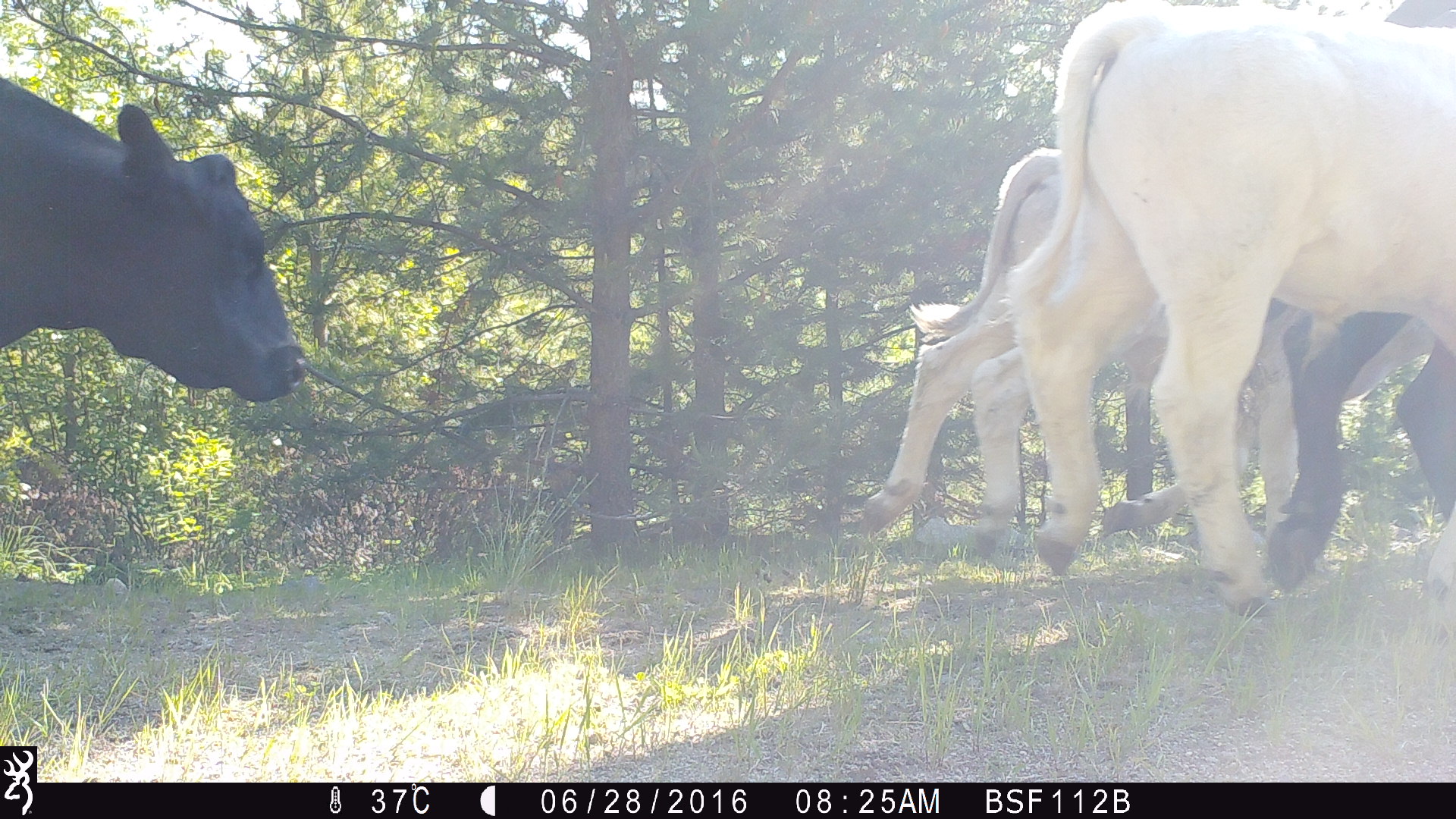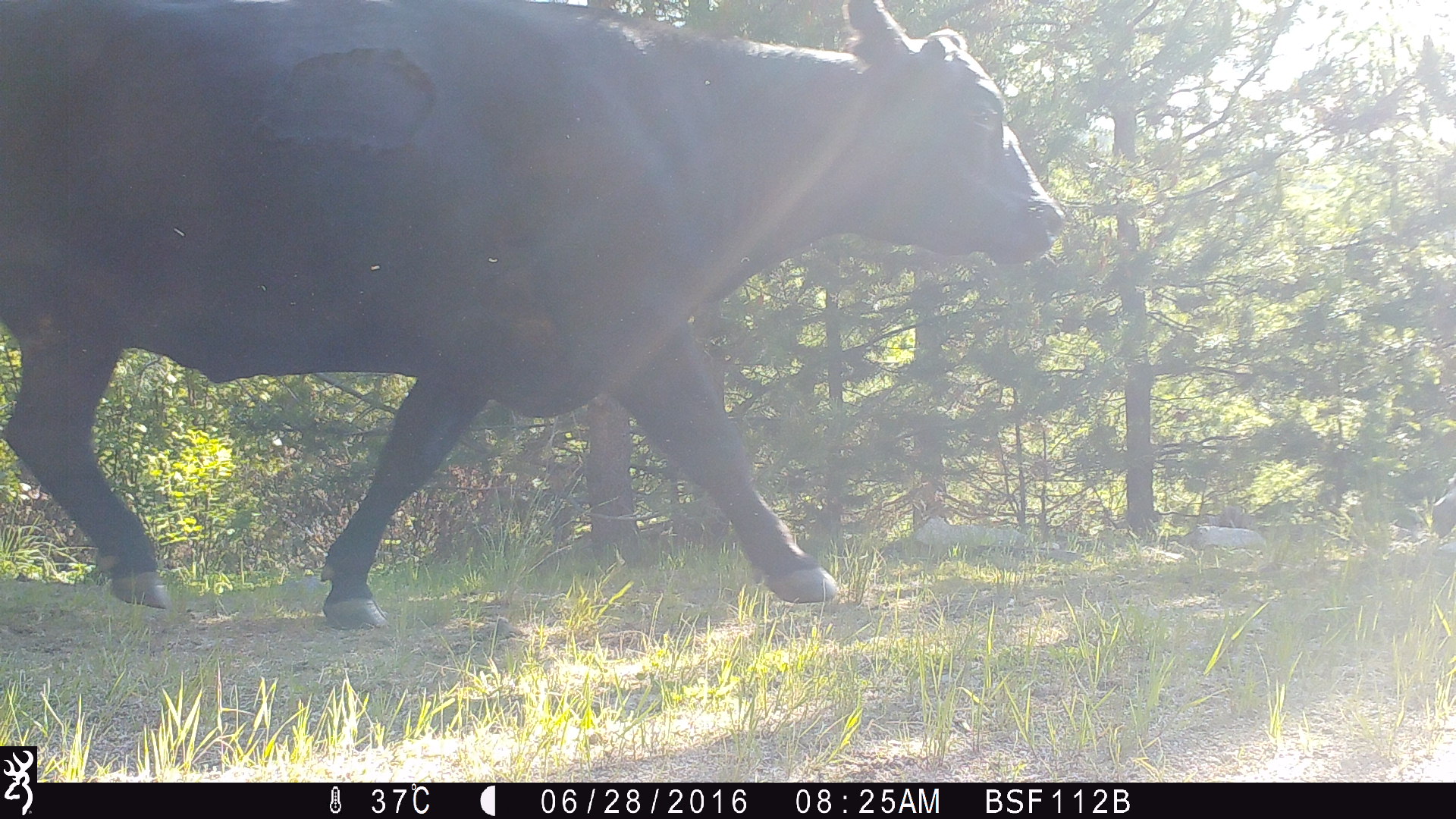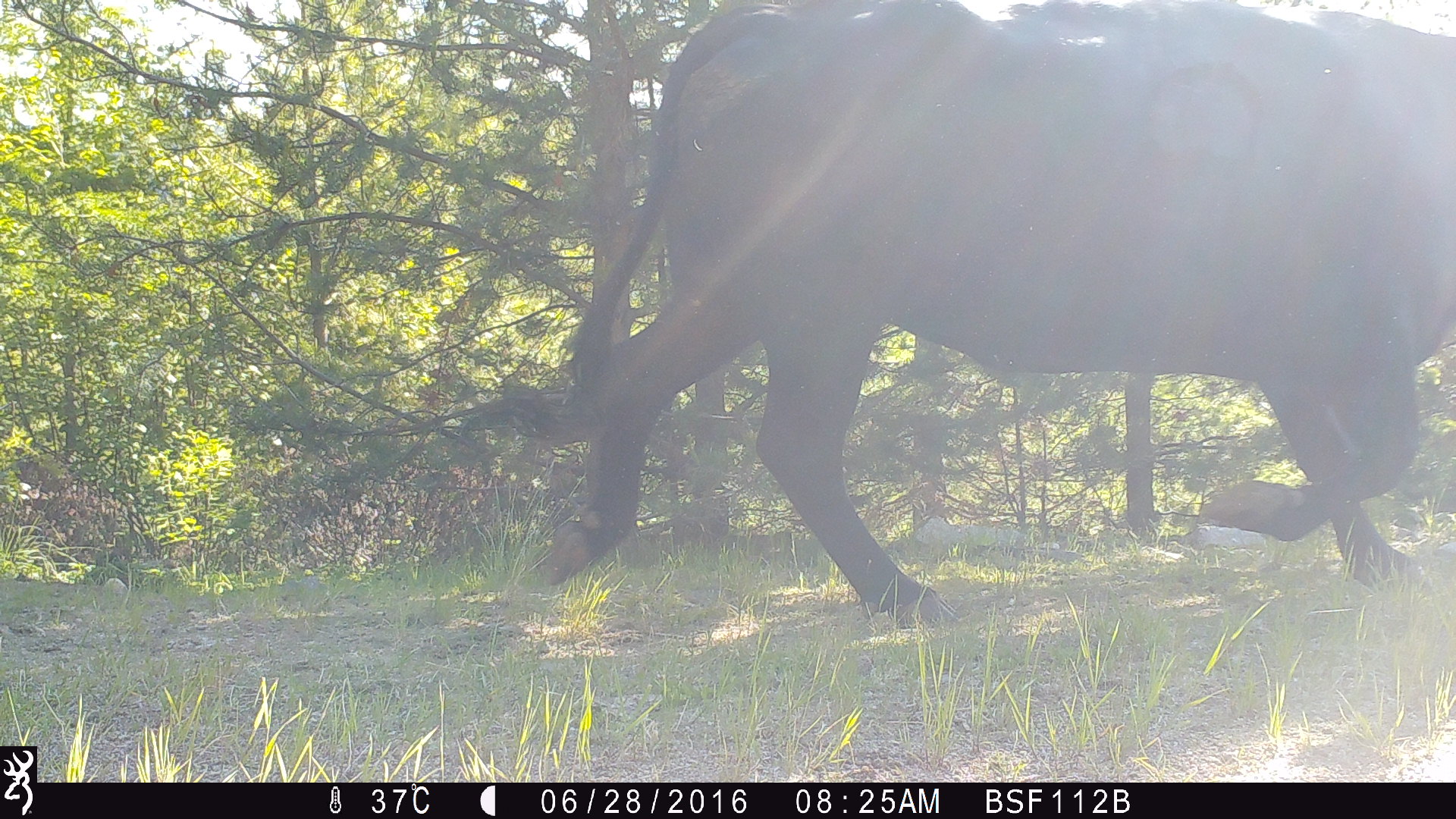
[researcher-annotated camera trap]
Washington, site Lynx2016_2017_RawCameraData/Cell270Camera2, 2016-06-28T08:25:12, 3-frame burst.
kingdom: Animalia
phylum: Chordata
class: Mammalia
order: Artiodactyla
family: Bovidae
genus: Bos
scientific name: Bos taurus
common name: domestic cattle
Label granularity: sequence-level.